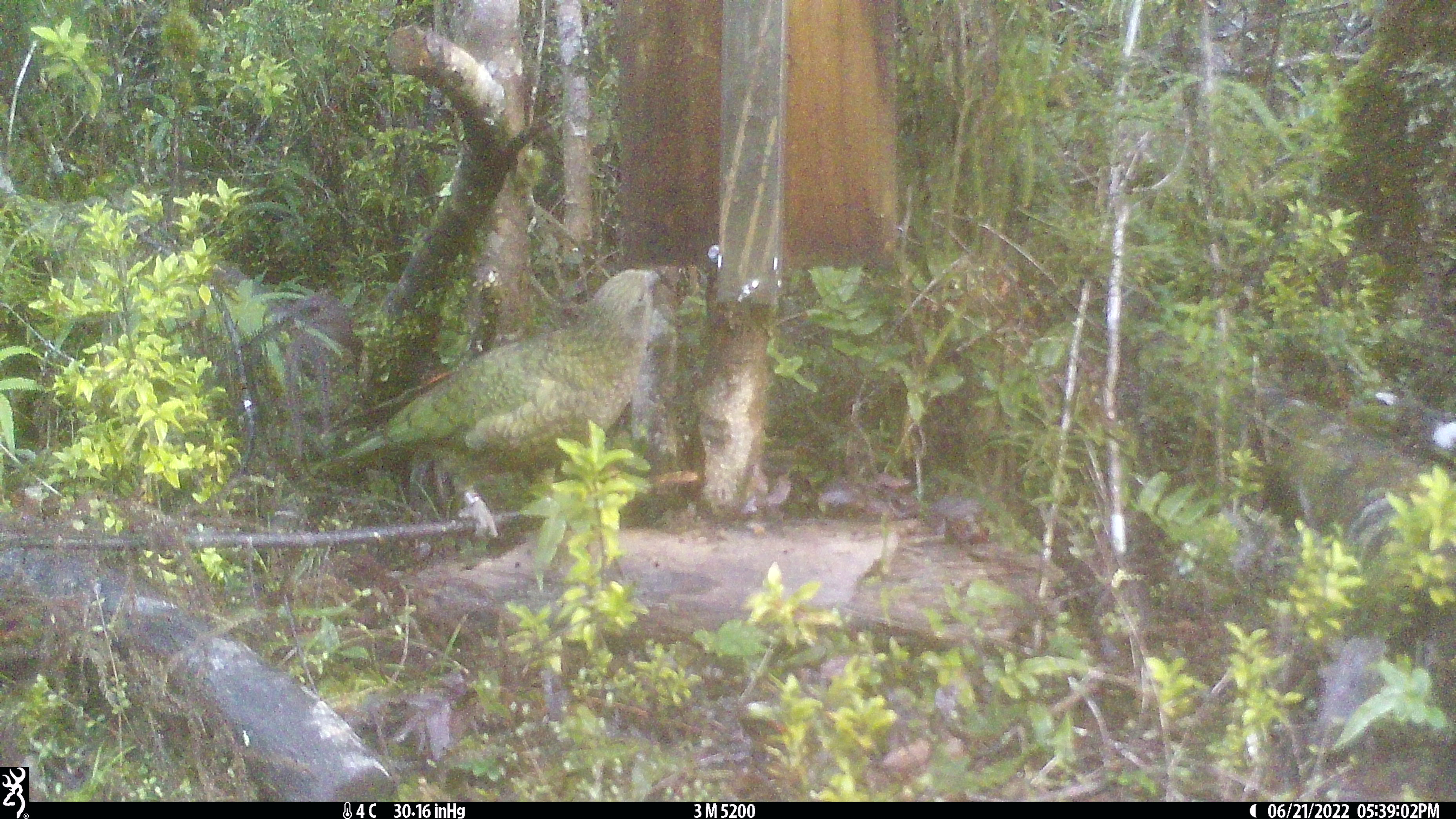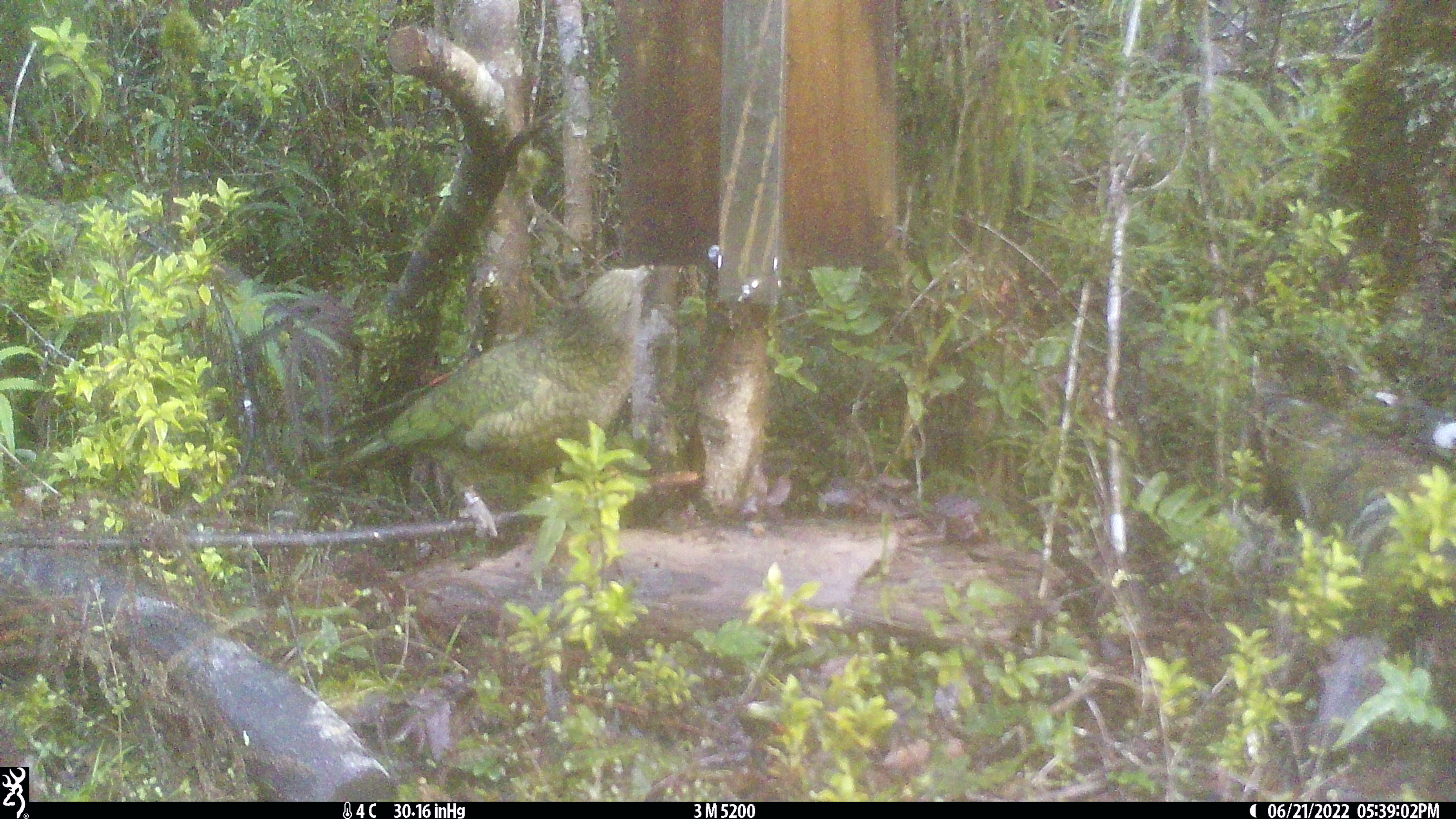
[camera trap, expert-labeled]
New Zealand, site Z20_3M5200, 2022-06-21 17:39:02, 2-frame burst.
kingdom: Animalia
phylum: Chordata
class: Aves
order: Psittaciformes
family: Strigopidae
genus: Nestor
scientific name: Nestor notabilis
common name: kea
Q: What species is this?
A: Kea (Nestor notabilis).